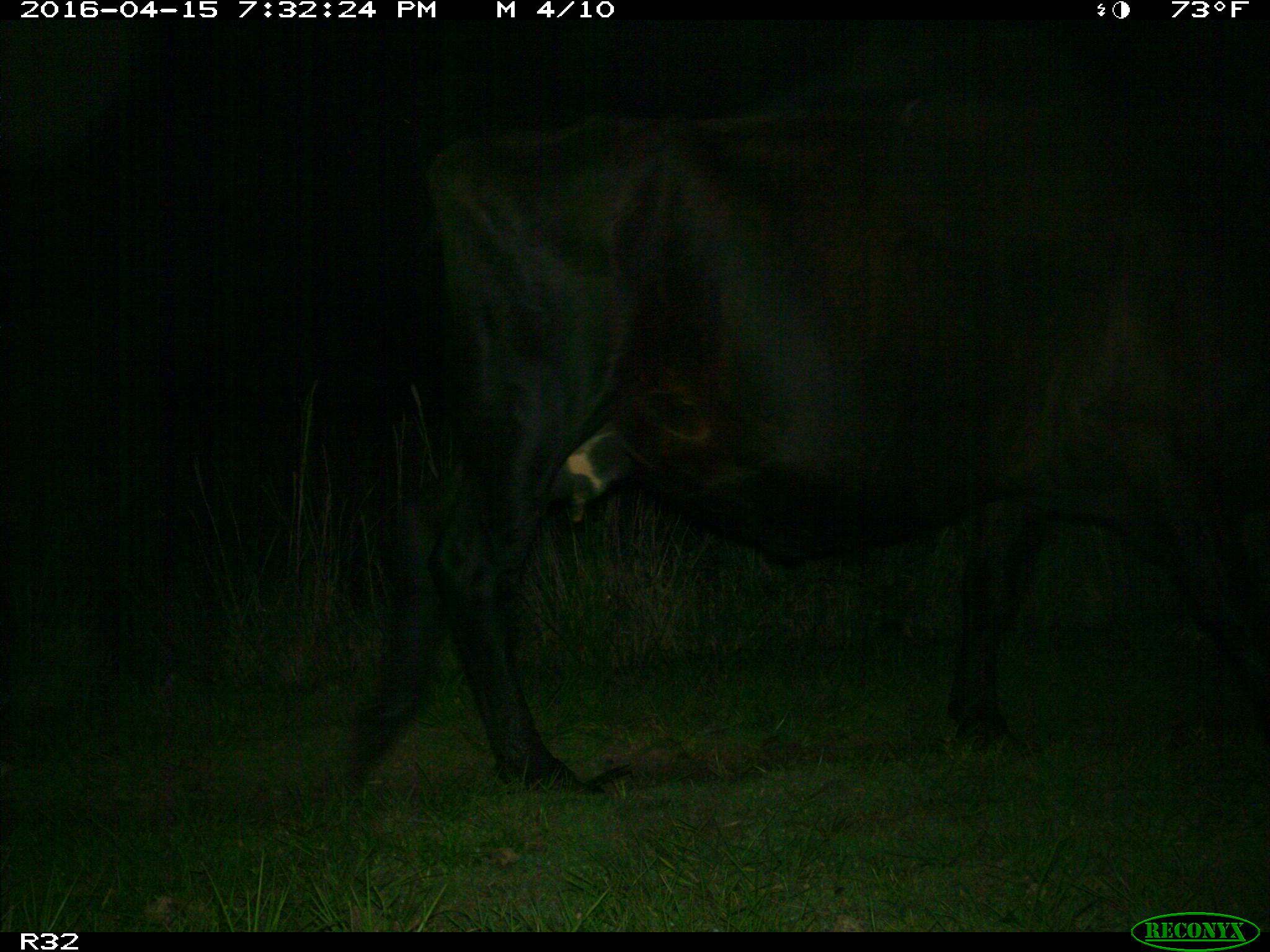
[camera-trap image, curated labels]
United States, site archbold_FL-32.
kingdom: Animalia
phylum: Chordata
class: Mammalia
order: Artiodactyla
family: Bovidae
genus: Bos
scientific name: Bos taurus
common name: domestic cow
Bos taurus (domestic cow).